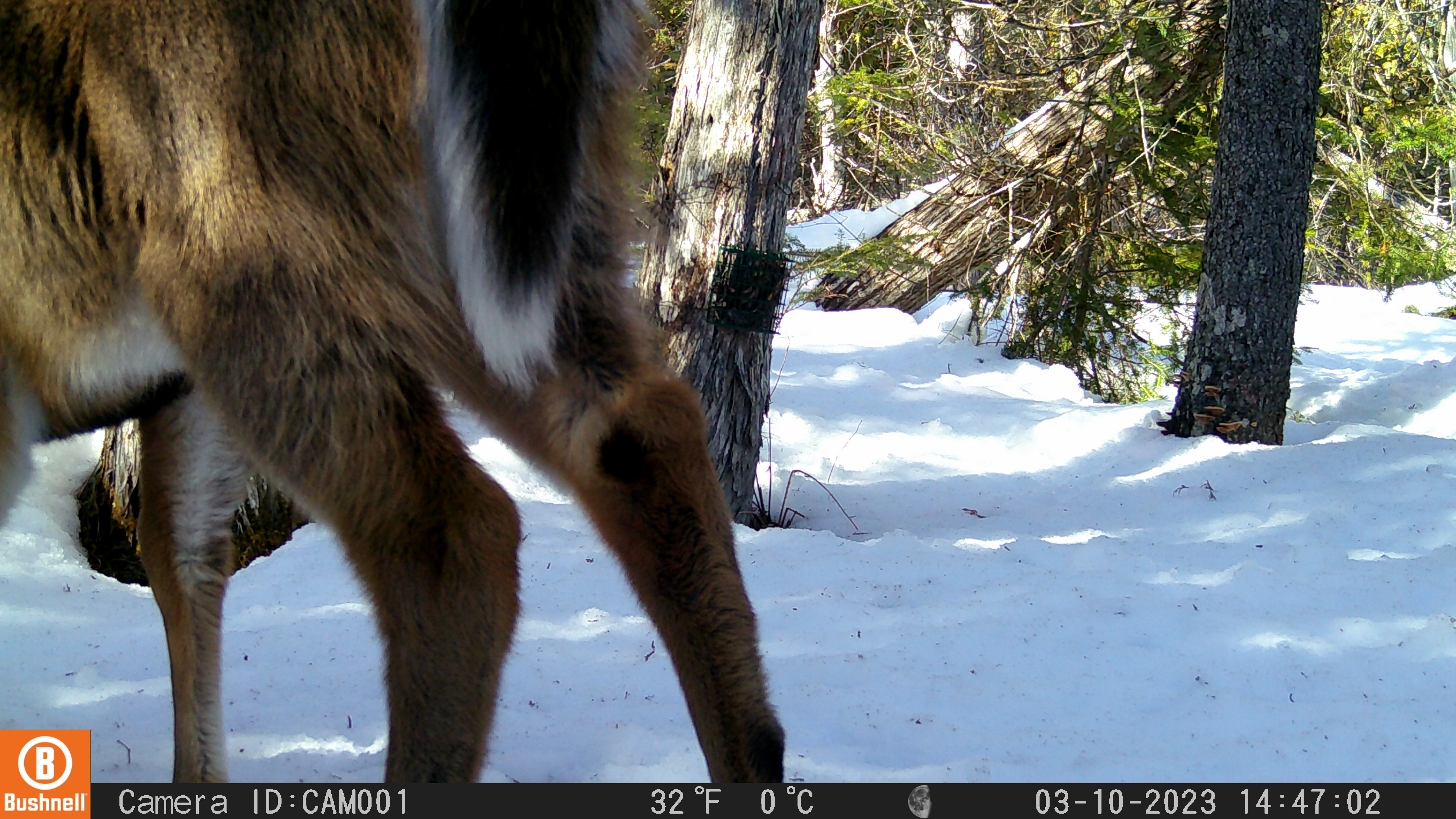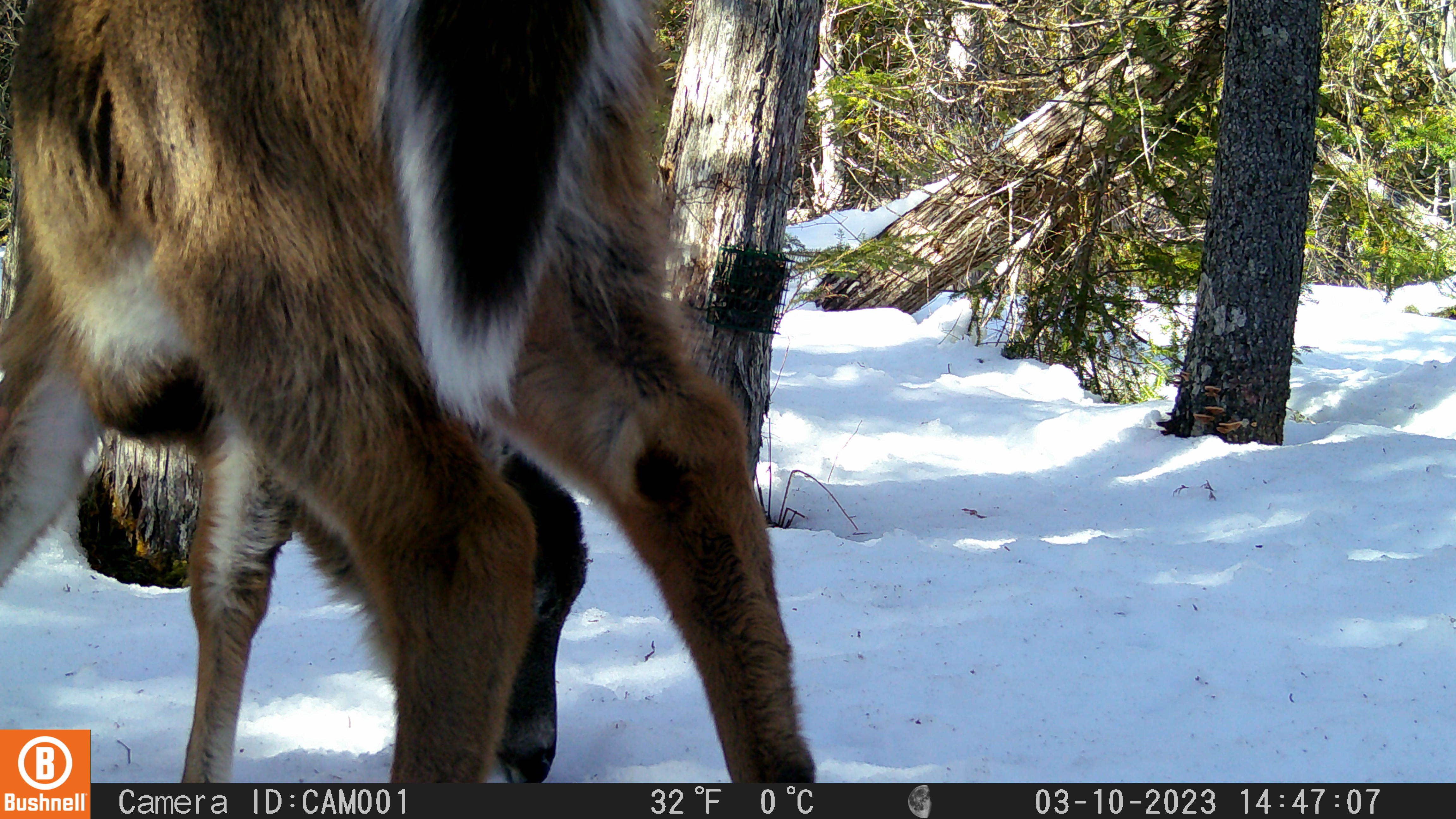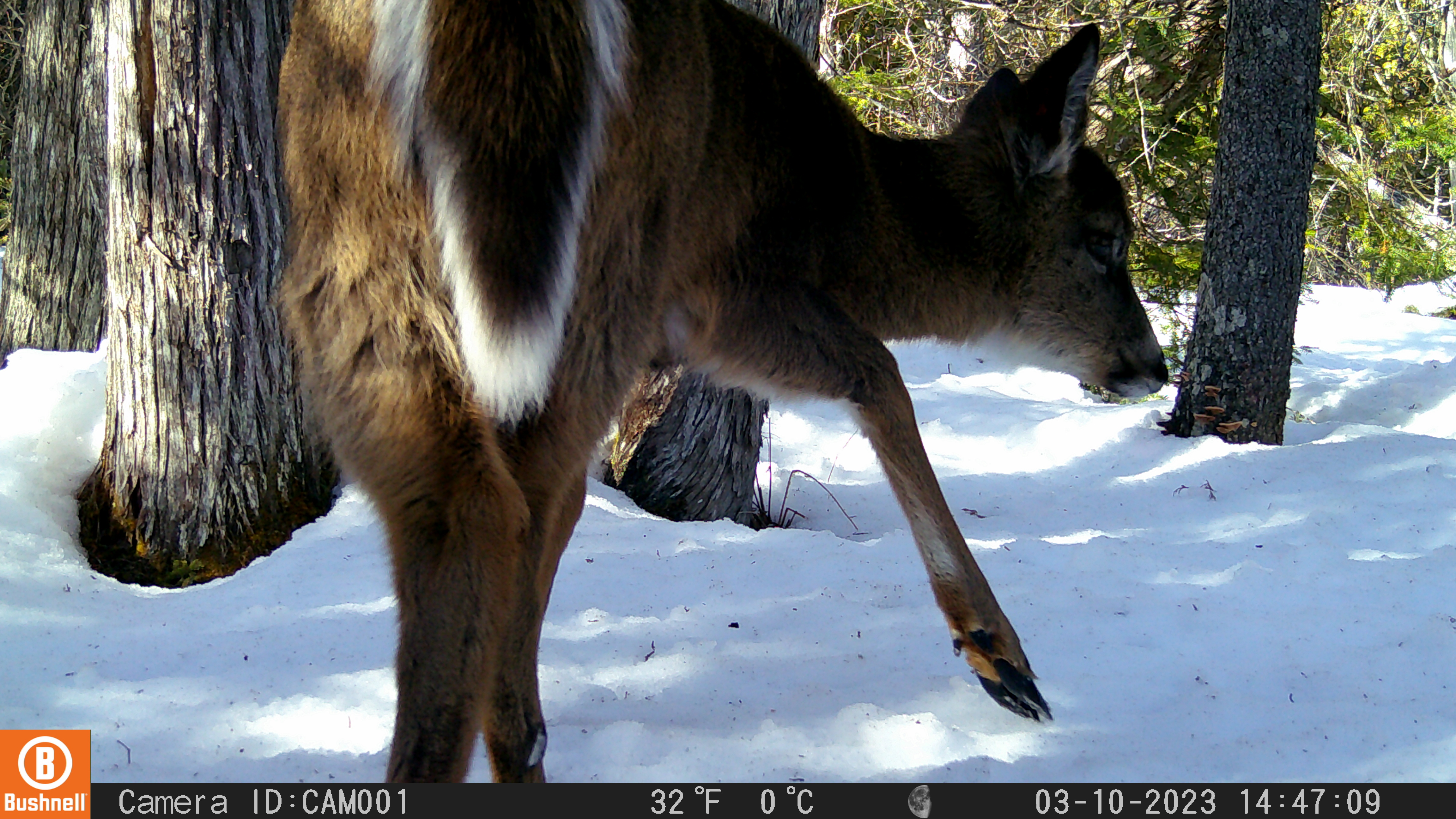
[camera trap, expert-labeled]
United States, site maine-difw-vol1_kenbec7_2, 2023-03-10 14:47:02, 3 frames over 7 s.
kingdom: Animalia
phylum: Chordata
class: Mammalia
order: Artiodactyla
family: Cervidae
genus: Odocoileus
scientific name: Odocoileus virginianus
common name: white-tailed deer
White-tailed deer (Odocoileus virginianus).